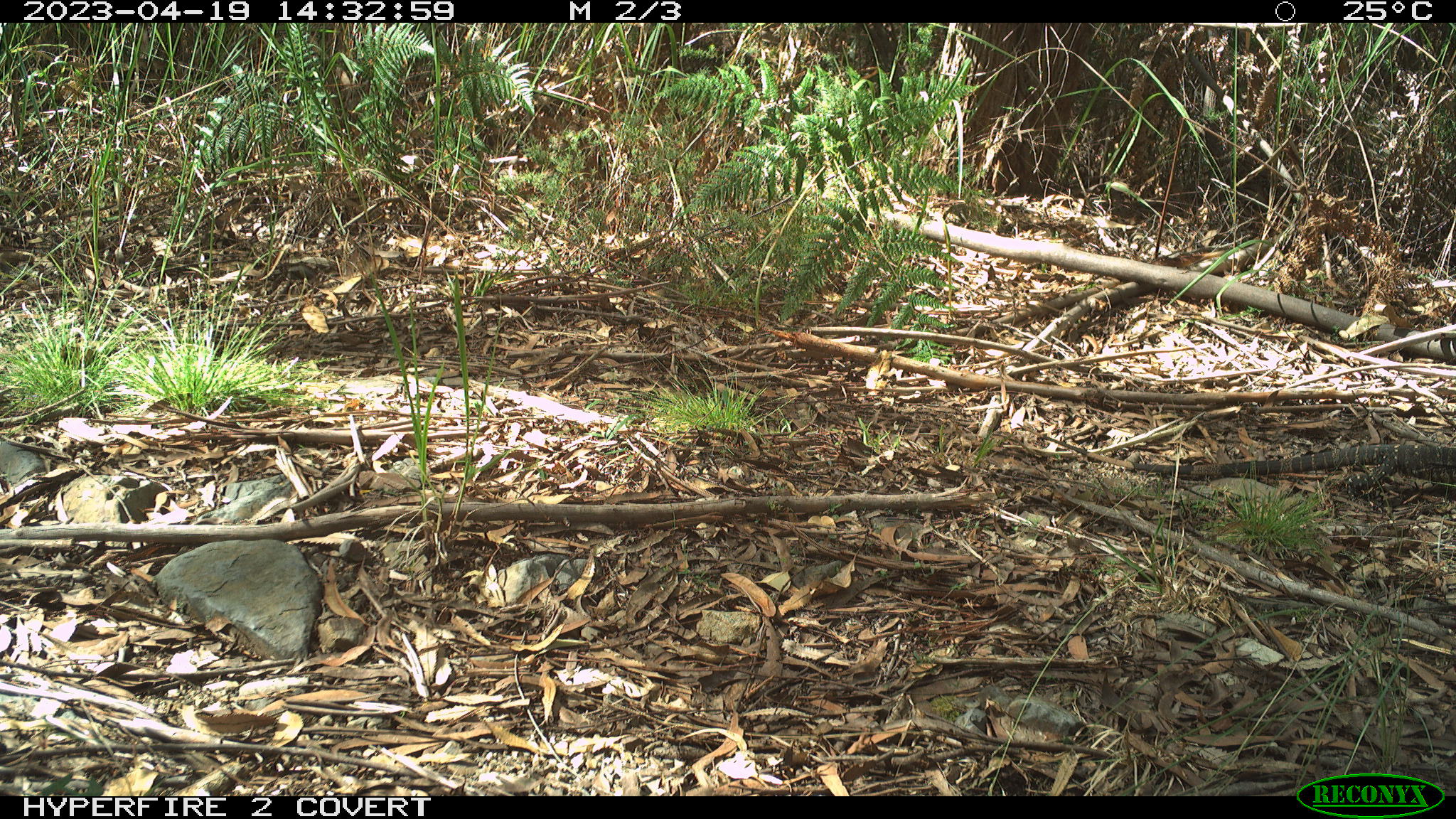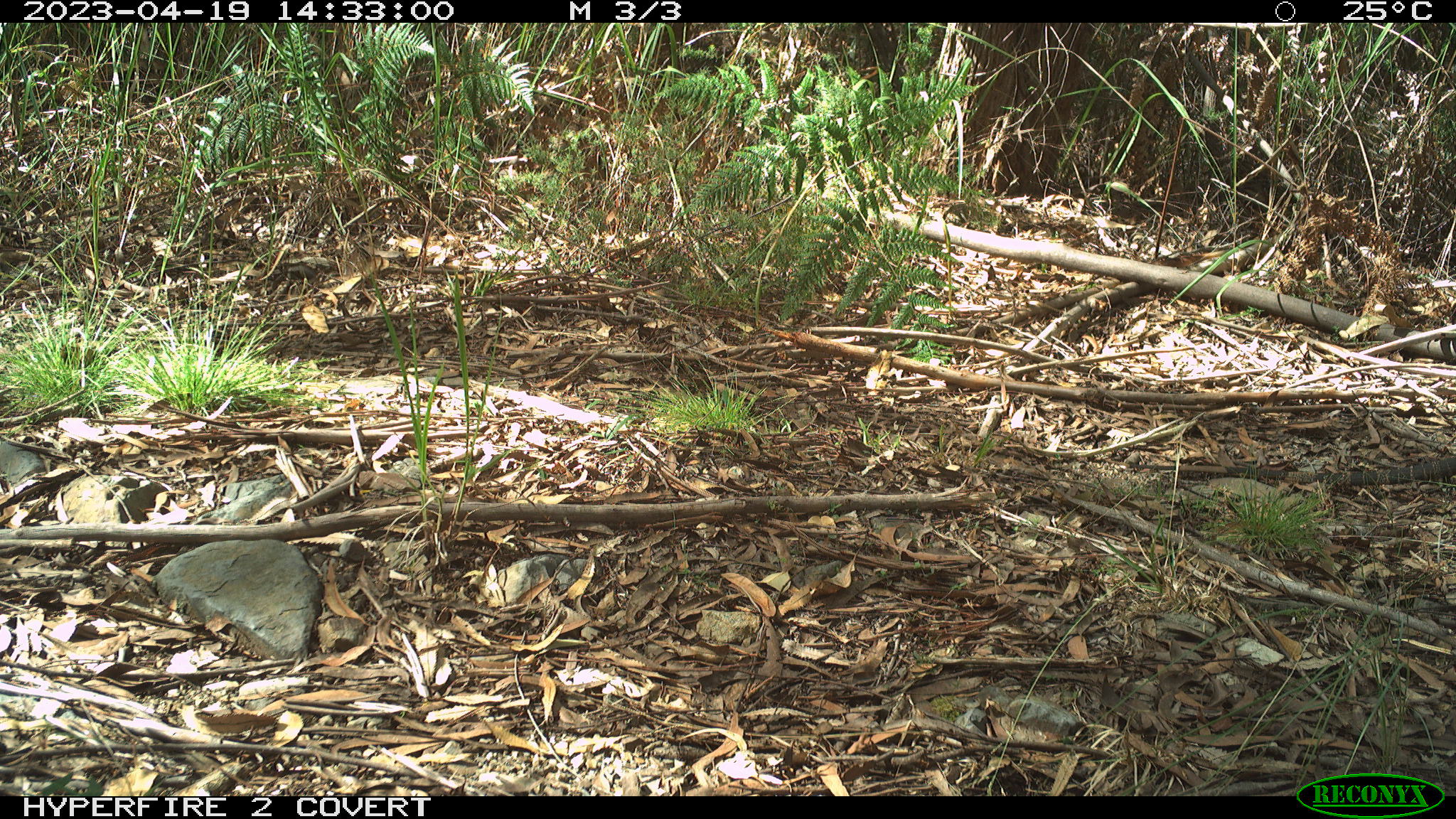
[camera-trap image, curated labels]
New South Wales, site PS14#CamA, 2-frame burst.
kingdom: Animalia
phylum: Chordata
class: Reptilia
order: Squamata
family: Varanidae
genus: Varanus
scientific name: Varanus varius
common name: lace monitor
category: goanna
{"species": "goanna (lace monitor) (Varanus varius)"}